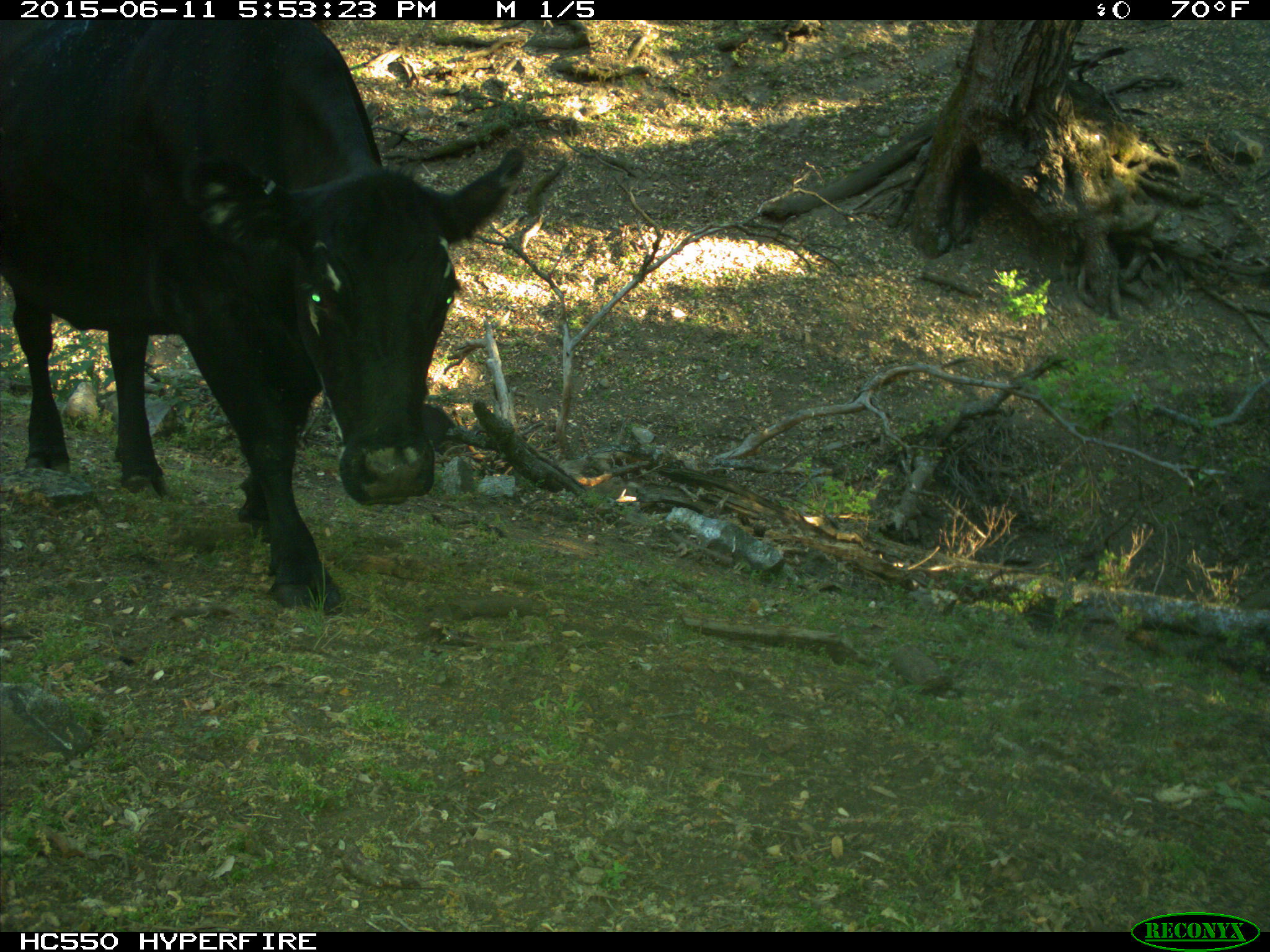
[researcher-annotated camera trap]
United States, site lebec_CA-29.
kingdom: Animalia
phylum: Chordata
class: Mammalia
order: Artiodactyla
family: Bovidae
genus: Bos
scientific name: Bos taurus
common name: domestic cow